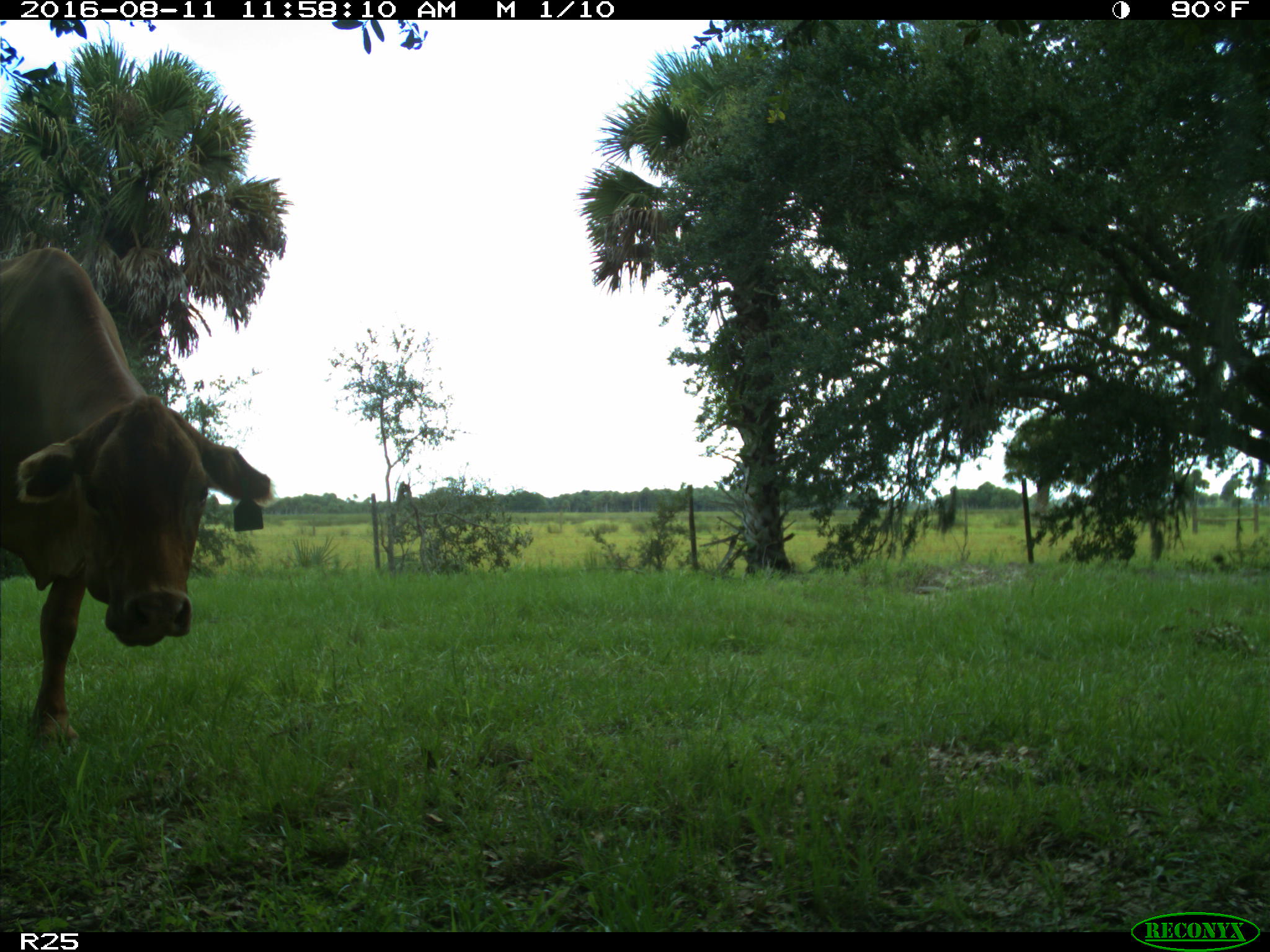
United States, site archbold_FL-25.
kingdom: Animalia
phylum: Chordata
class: Mammalia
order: Artiodactyla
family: Bovidae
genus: Bos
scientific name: Bos taurus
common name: domestic cow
Bos taurus (domestic cow).